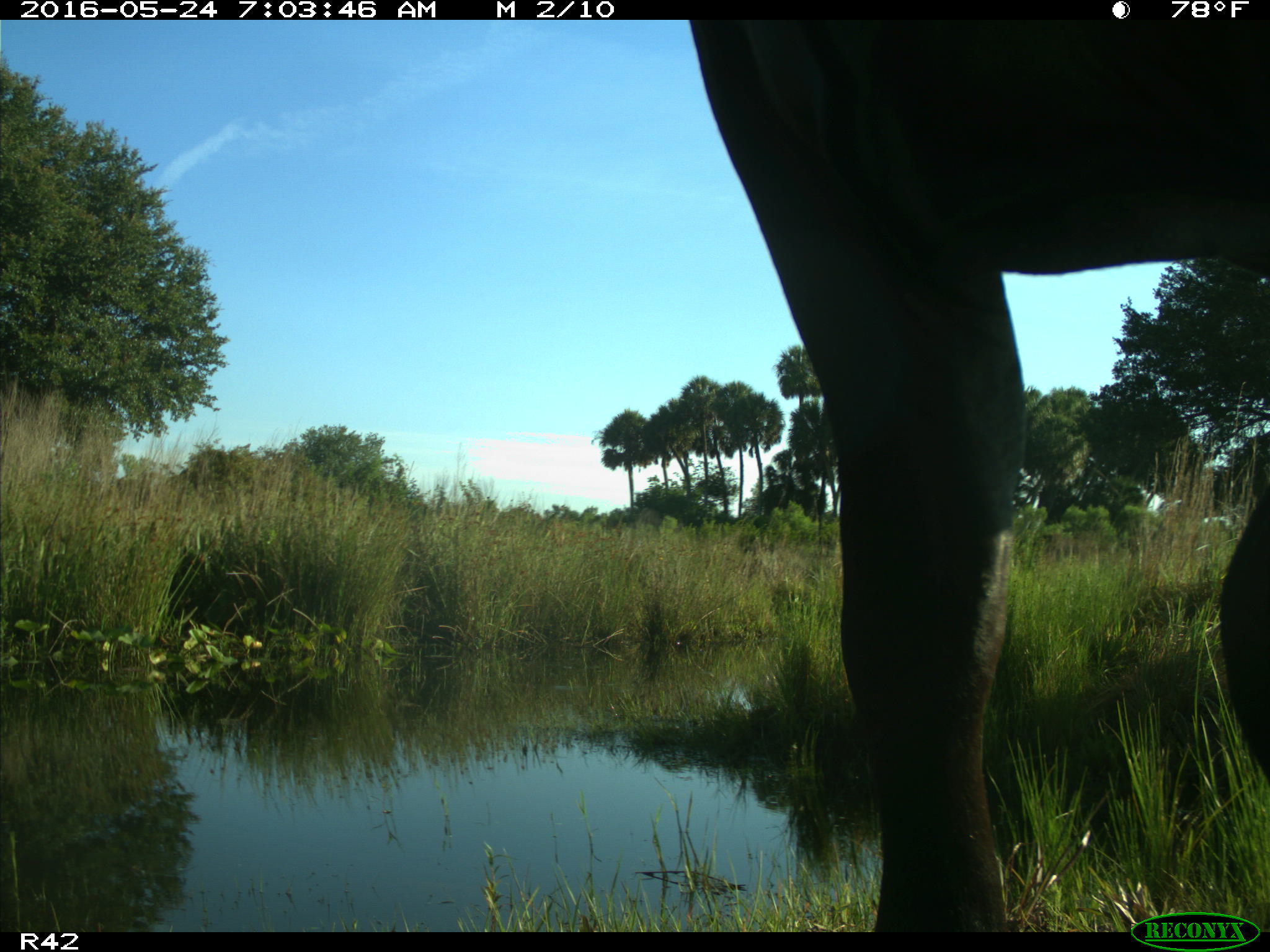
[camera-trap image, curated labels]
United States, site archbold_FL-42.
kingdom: Animalia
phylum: Chordata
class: Mammalia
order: Artiodactyla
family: Bovidae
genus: Bos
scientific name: Bos taurus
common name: domestic cow